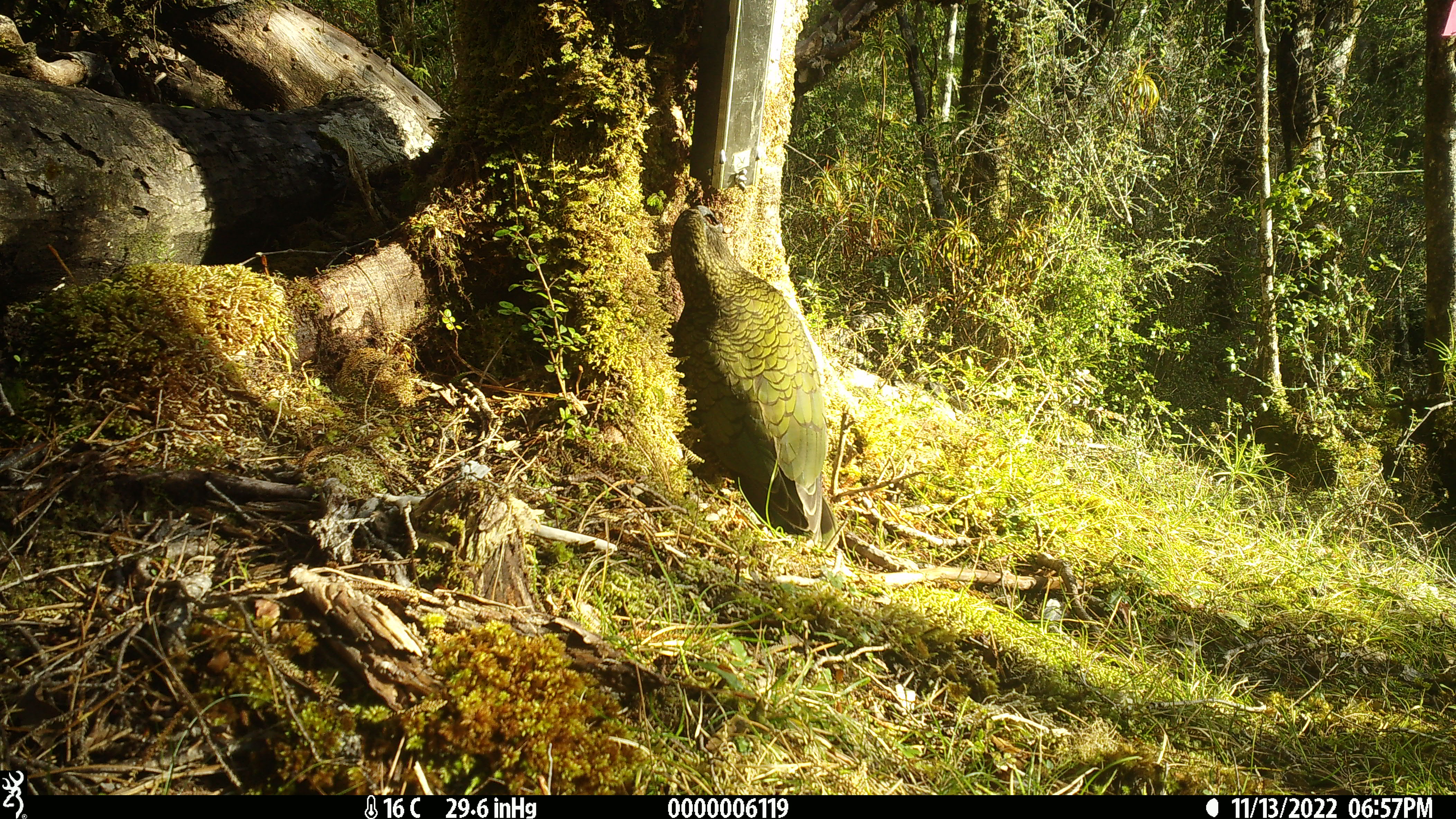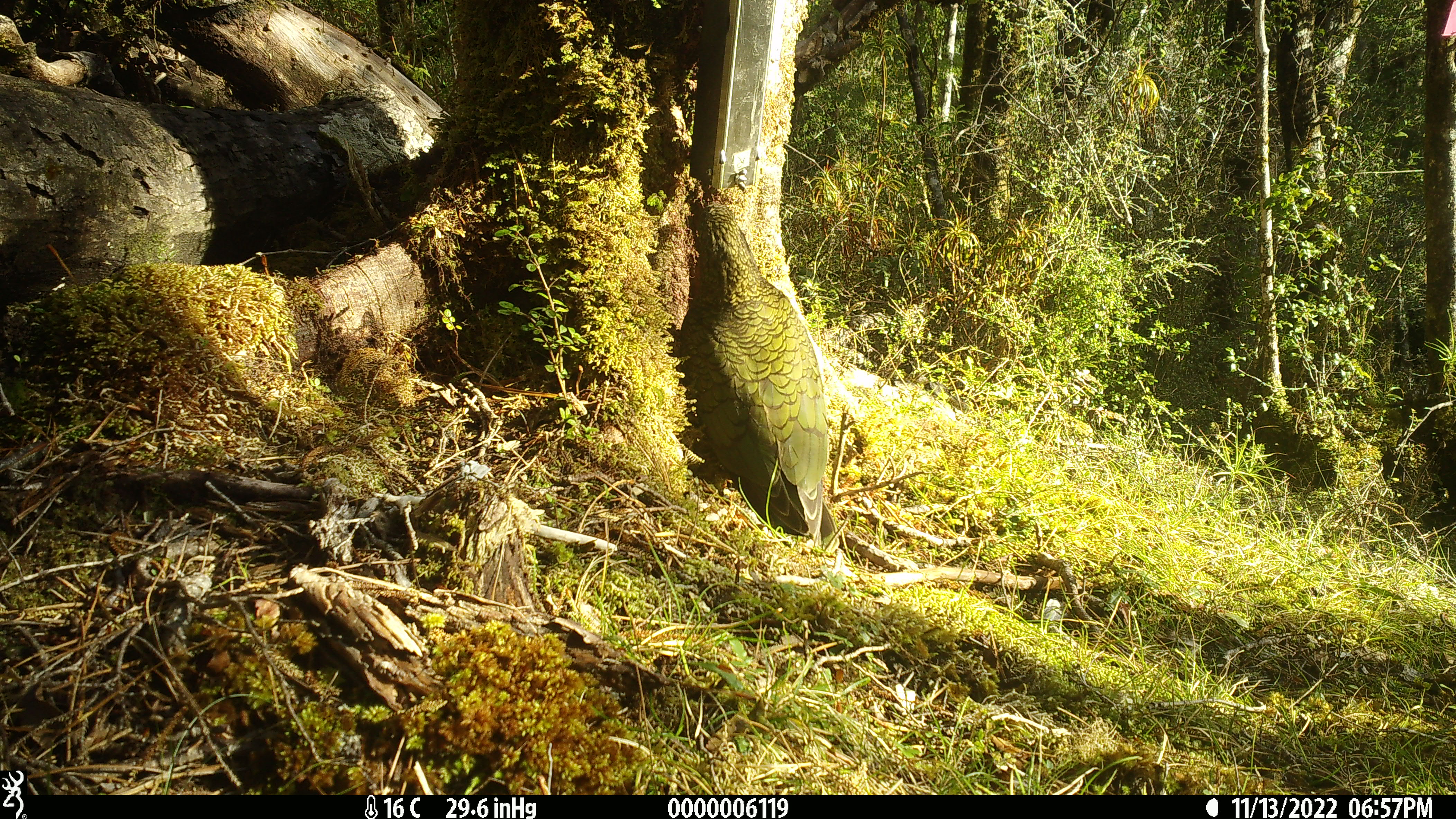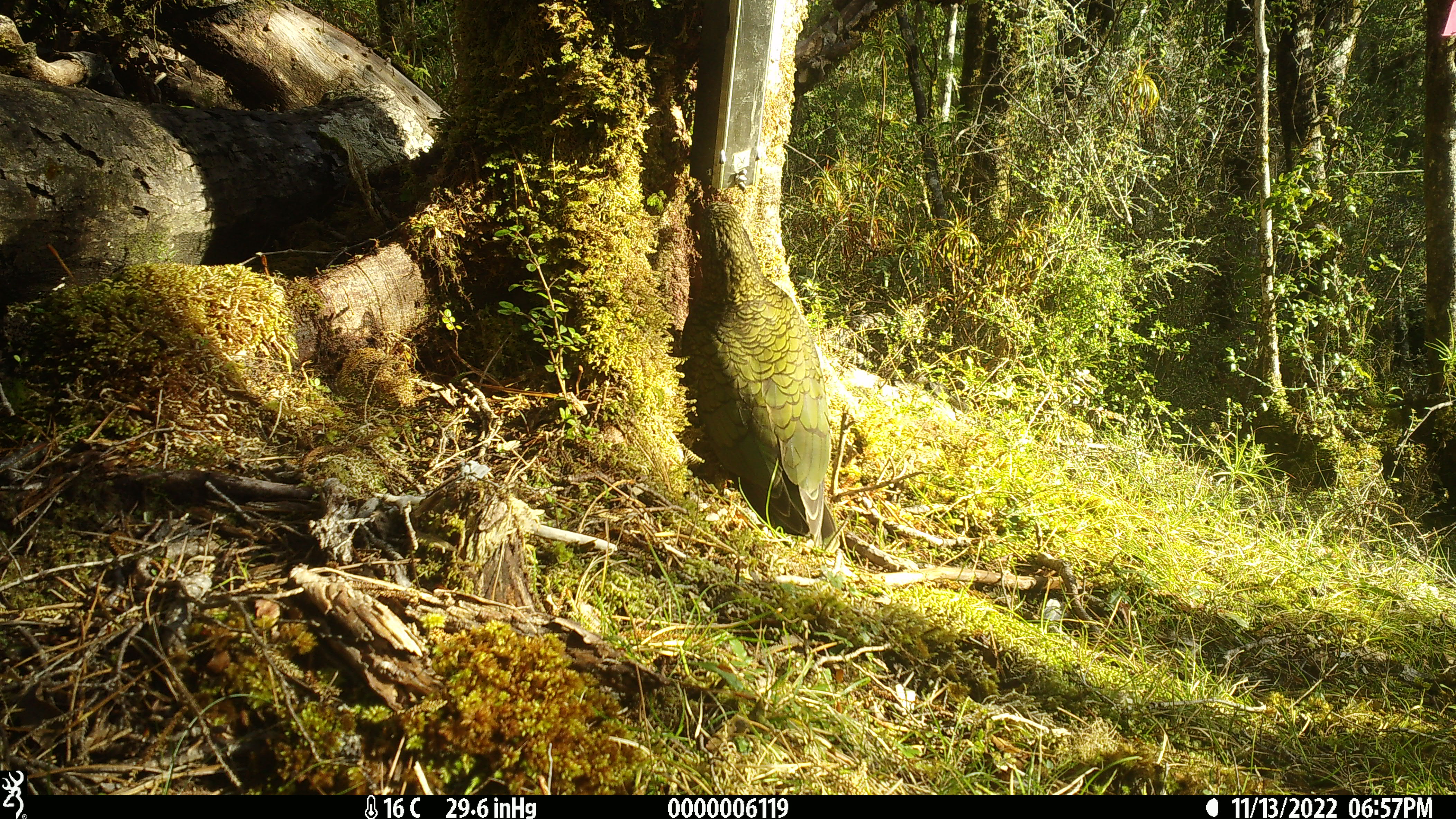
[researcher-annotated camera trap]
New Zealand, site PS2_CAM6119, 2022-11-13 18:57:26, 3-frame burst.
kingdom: Animalia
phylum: Chordata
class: Aves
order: Psittaciformes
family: Strigopidae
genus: Nestor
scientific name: Nestor notabilis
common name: kea